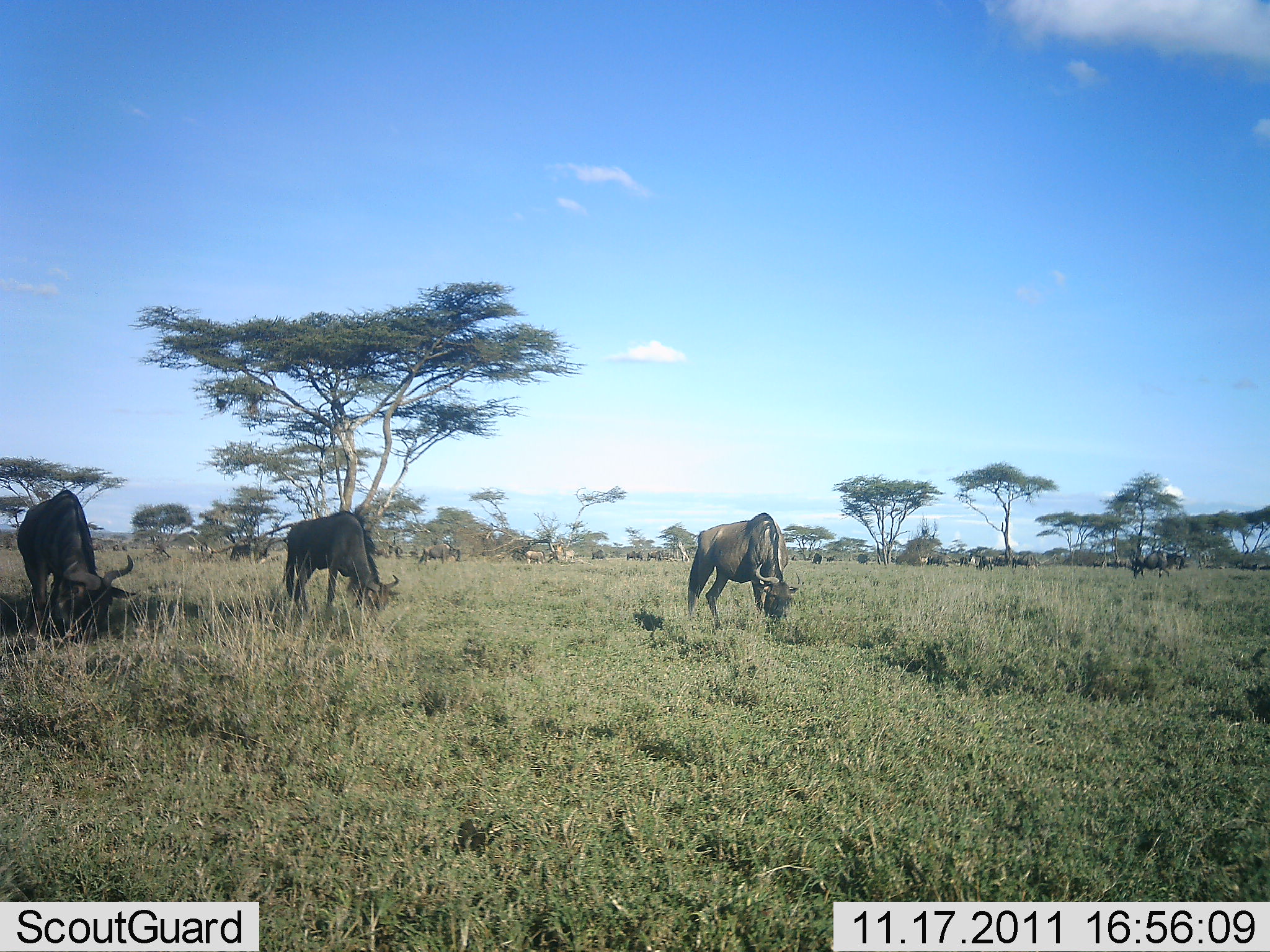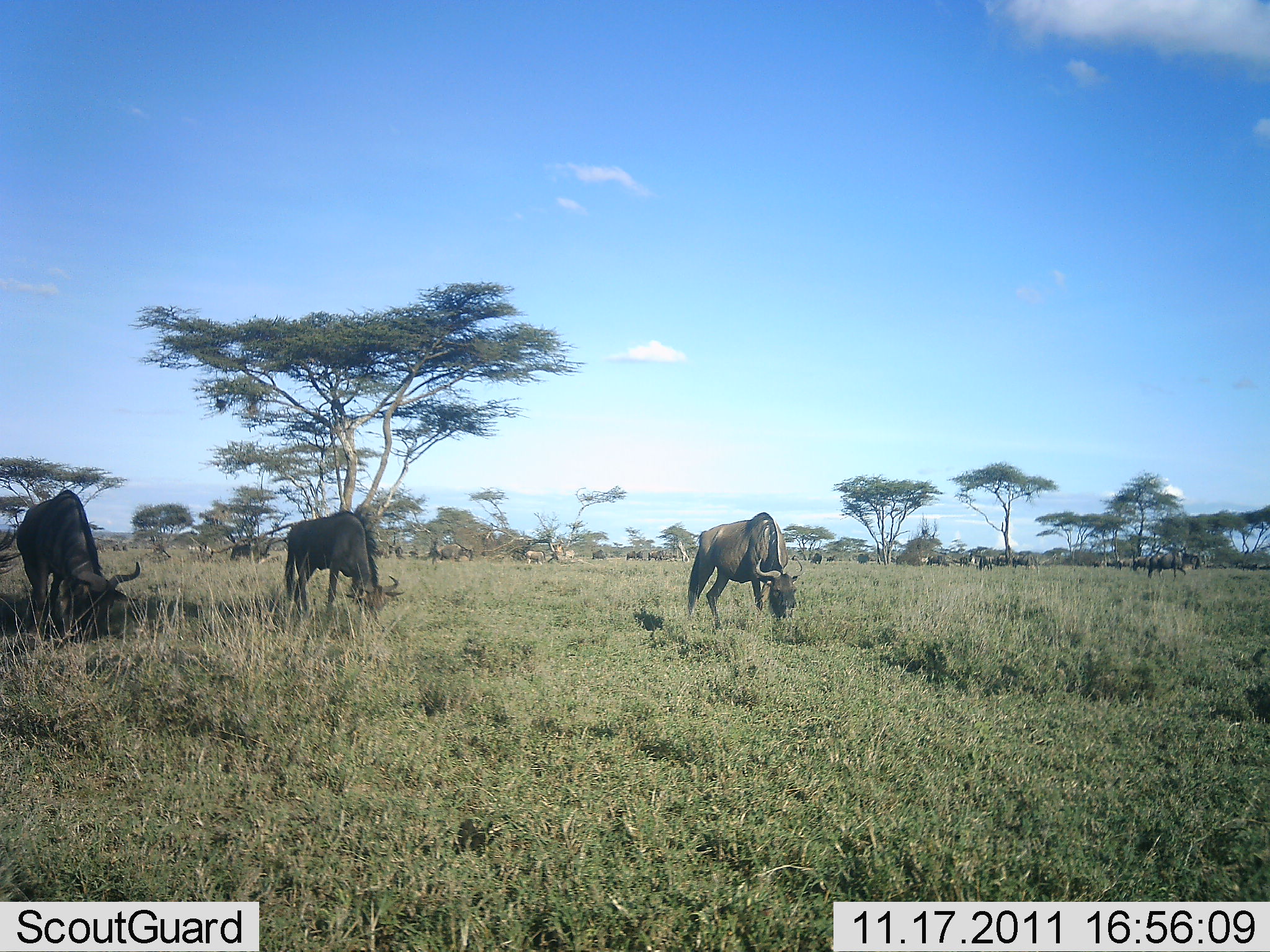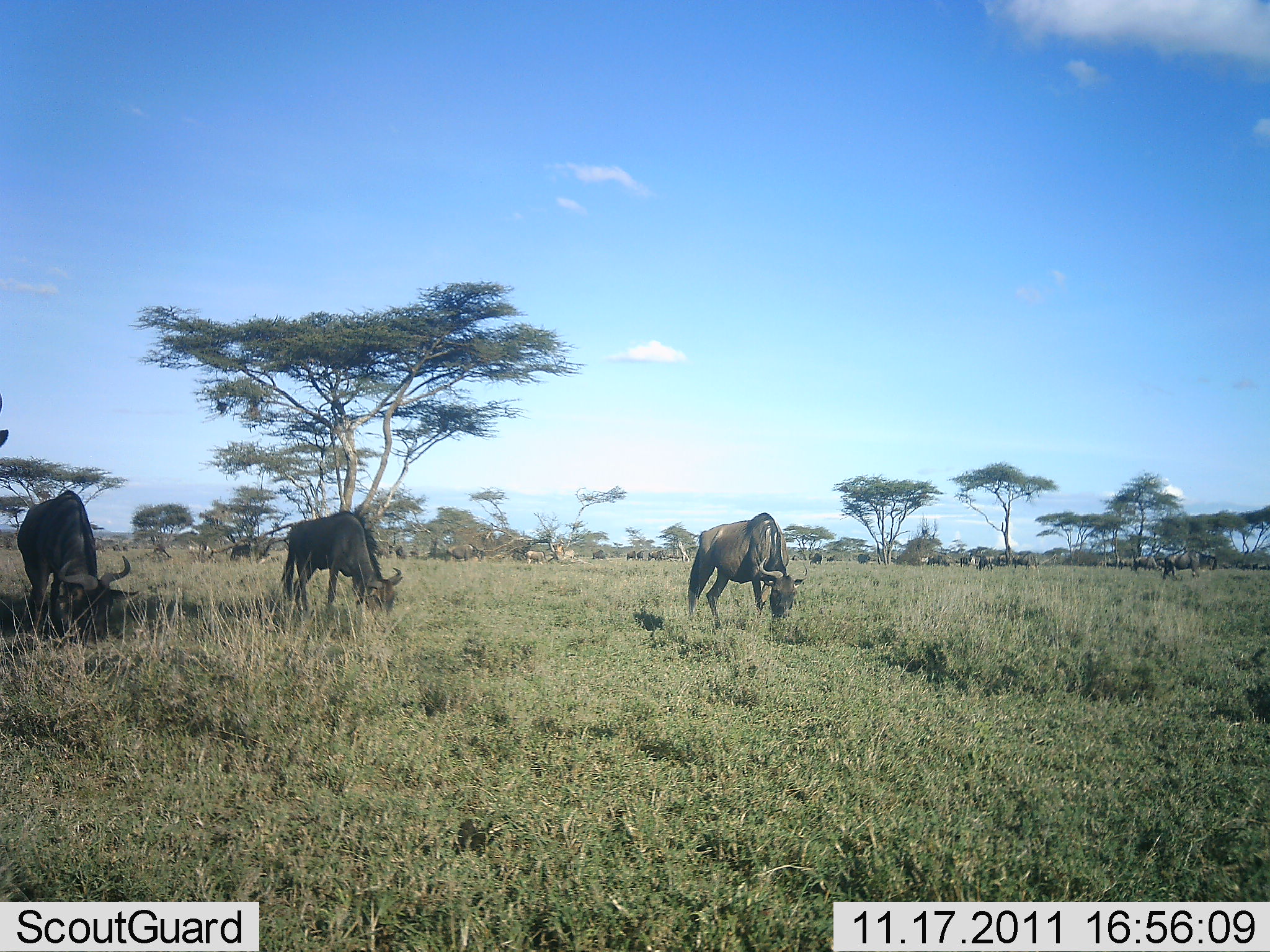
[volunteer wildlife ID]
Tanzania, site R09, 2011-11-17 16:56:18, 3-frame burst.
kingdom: Animalia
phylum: Chordata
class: Mammalia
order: Artiodactyla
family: Bovidae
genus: Connochaetes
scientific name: Connochaetes taurinus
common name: blue wildebeest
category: wildebeest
Wildebeest (blue wildebeest) (Connochaetes taurinus), count 11-50. Behavior (volunteer vote fractions): standing 9%, resting 0%, moving 27%, interacting 0%. Young present (vote fraction): 0%. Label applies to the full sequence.